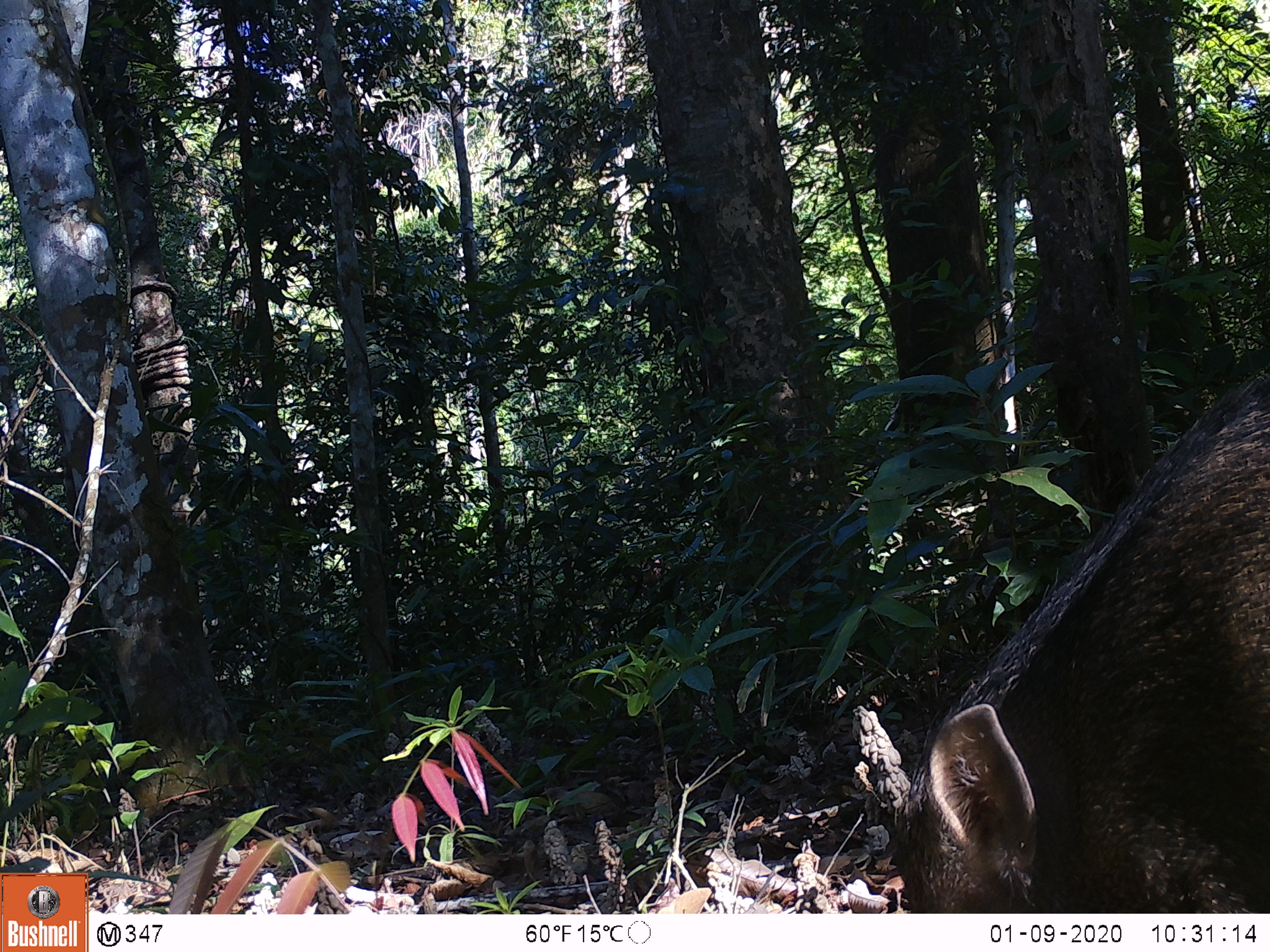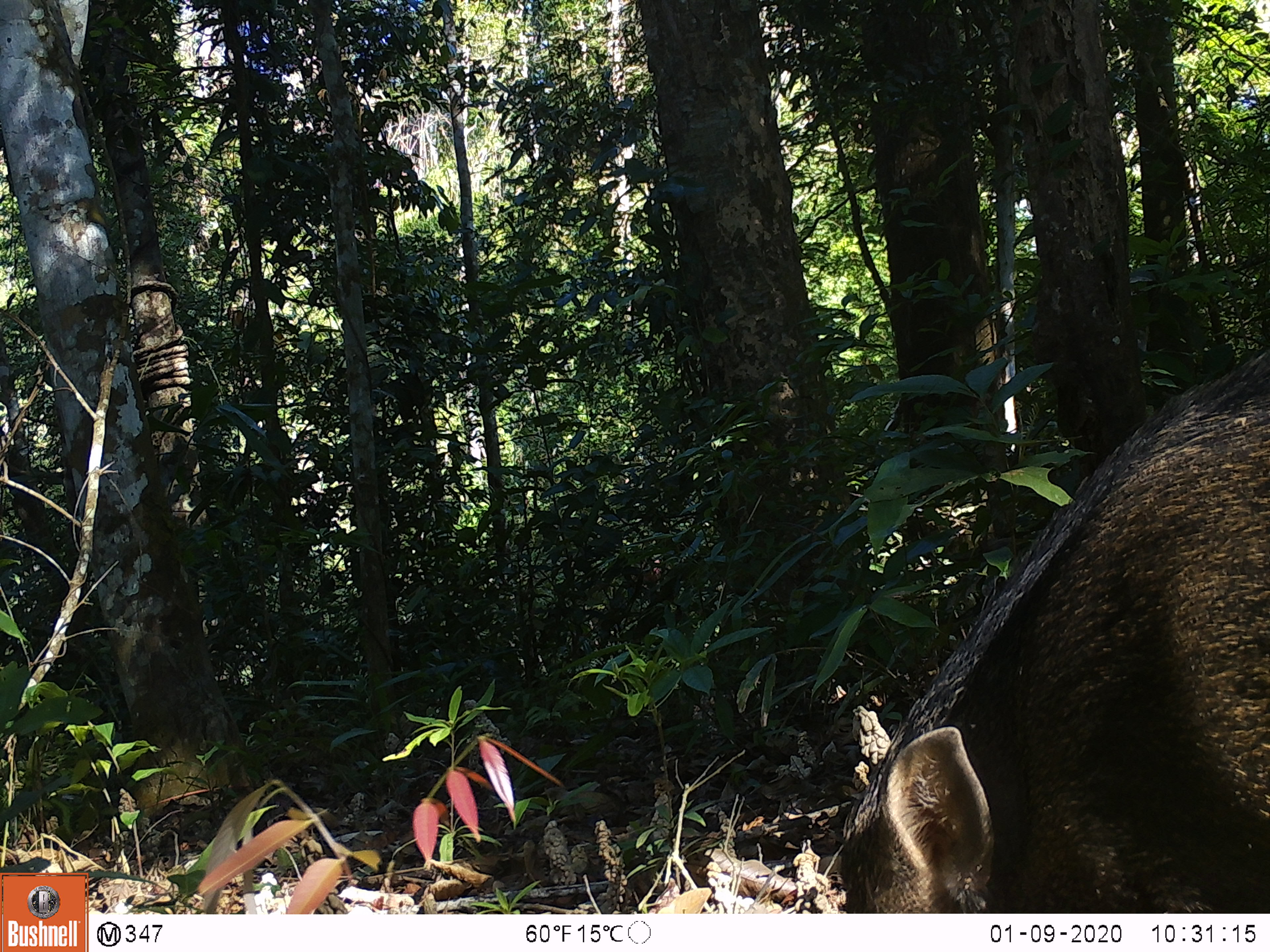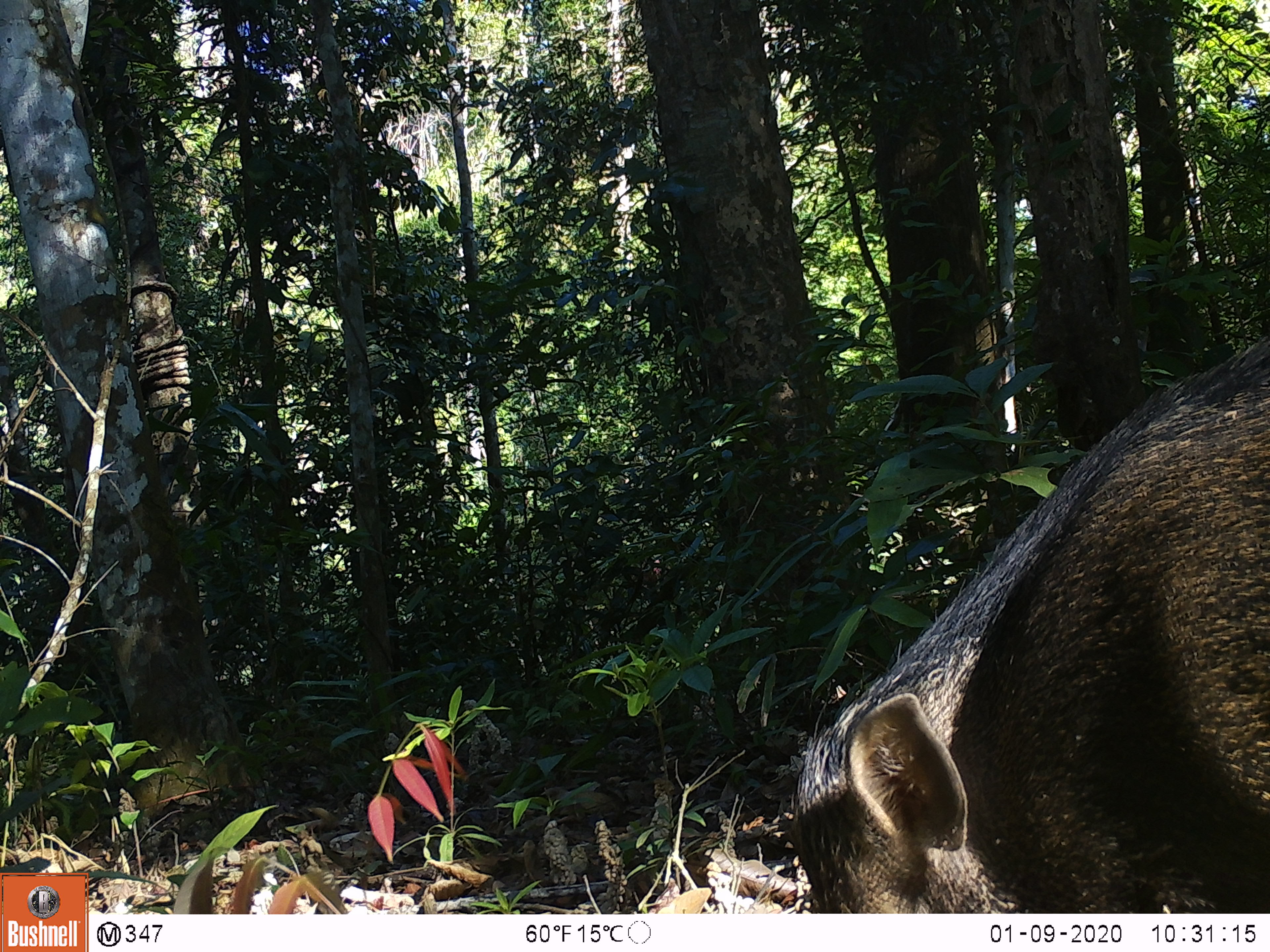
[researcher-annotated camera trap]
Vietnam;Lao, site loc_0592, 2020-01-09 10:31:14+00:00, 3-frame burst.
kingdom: Animalia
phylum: Chordata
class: Mammalia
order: Artiodactyla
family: Suidae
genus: Sus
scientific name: Sus scrofa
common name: eurasian wild pig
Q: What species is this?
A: Eurasian wild pig (Sus scrofa).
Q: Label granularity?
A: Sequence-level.